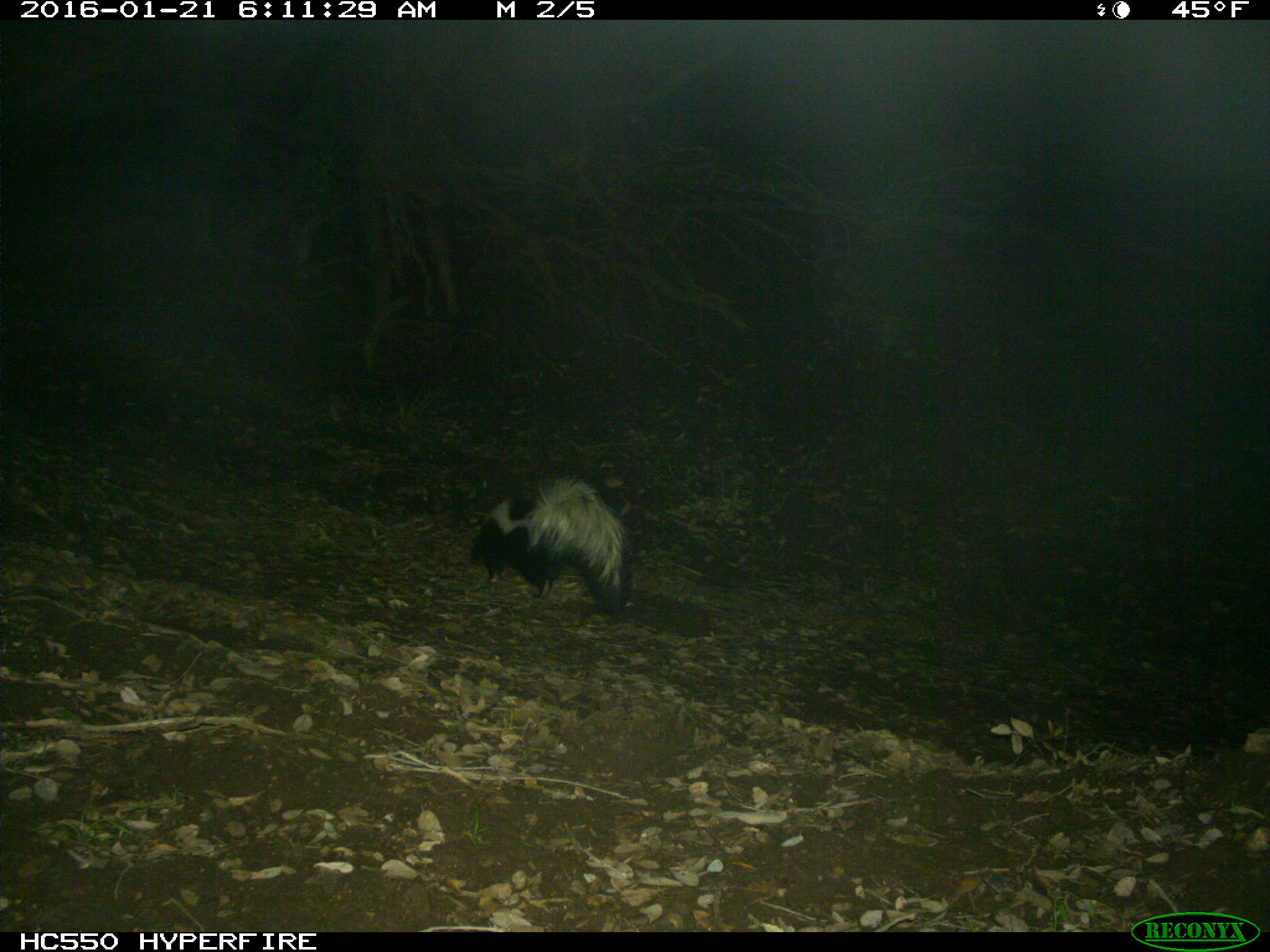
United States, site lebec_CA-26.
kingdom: Animalia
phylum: Chordata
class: Mammalia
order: Carnivora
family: Mephitidae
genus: Mephitis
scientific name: Mephitis mephitis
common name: striped skunk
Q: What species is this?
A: Mephitis mephitis (striped skunk).